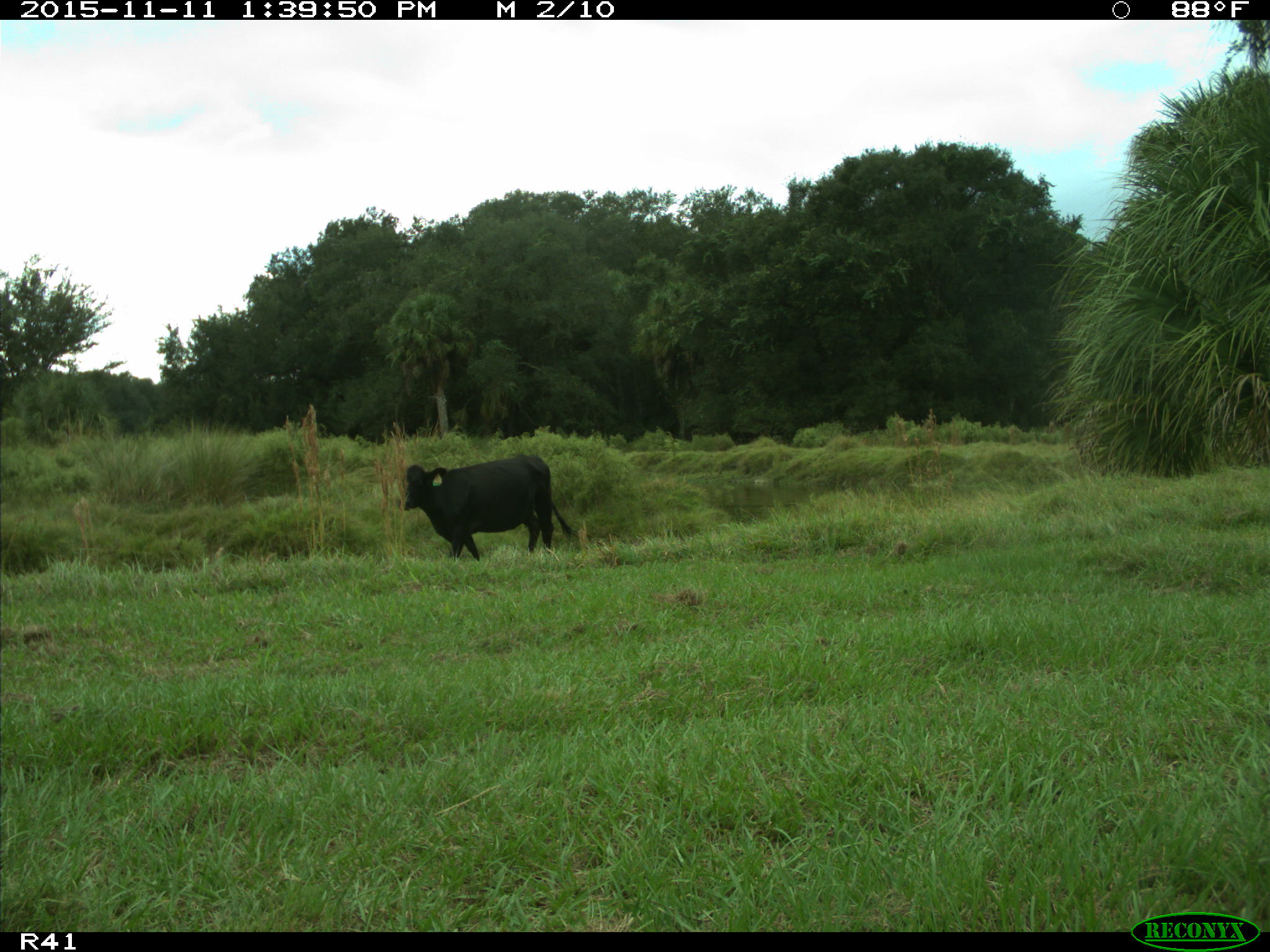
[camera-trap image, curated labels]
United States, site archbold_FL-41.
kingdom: Animalia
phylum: Chordata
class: Mammalia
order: Artiodactyla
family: Bovidae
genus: Bos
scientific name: Bos taurus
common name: domestic cow